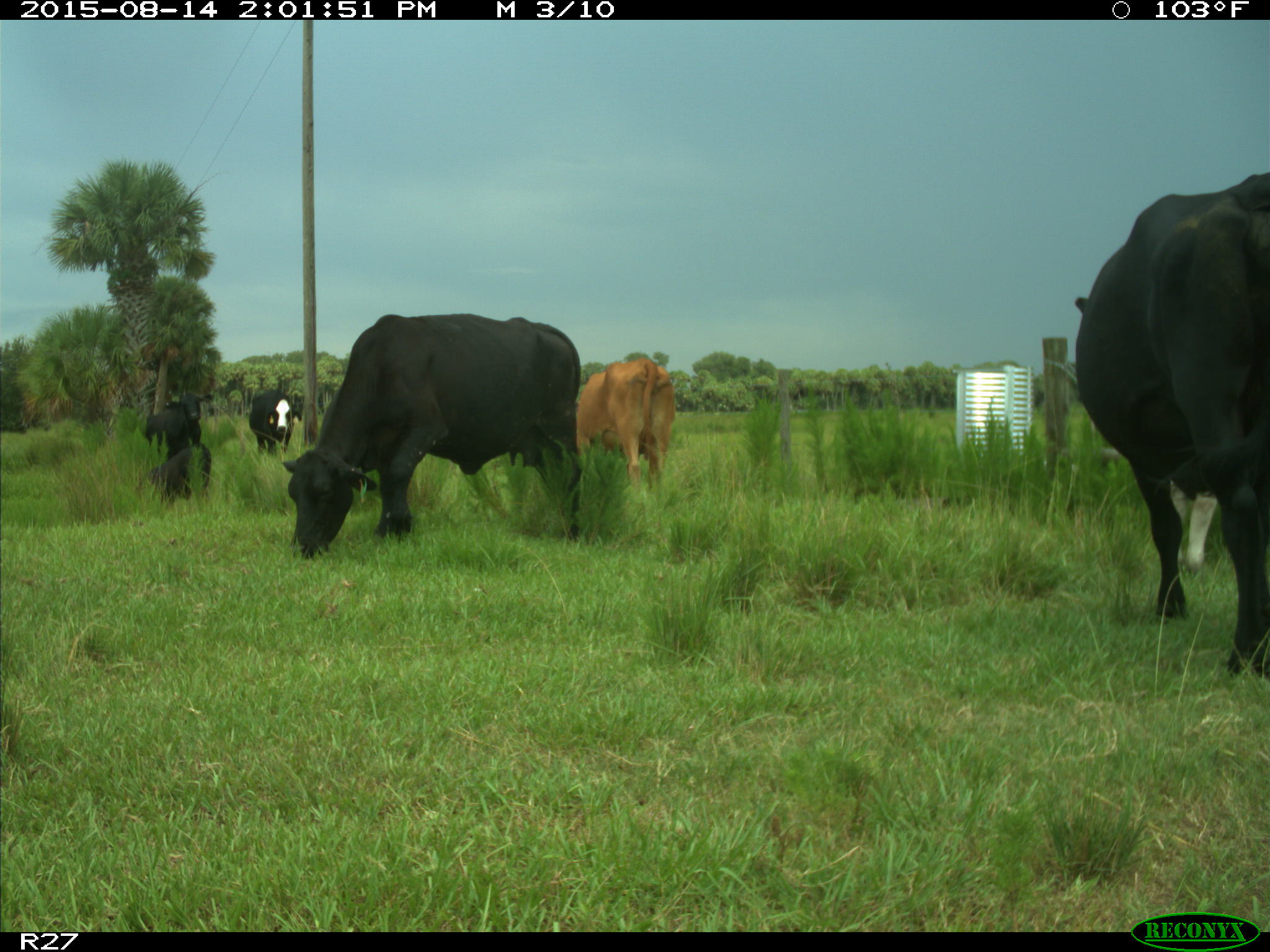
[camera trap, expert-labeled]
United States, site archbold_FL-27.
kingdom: Animalia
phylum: Chordata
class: Mammalia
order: Artiodactyla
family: Bovidae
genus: Bos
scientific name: Bos taurus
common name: domestic cow